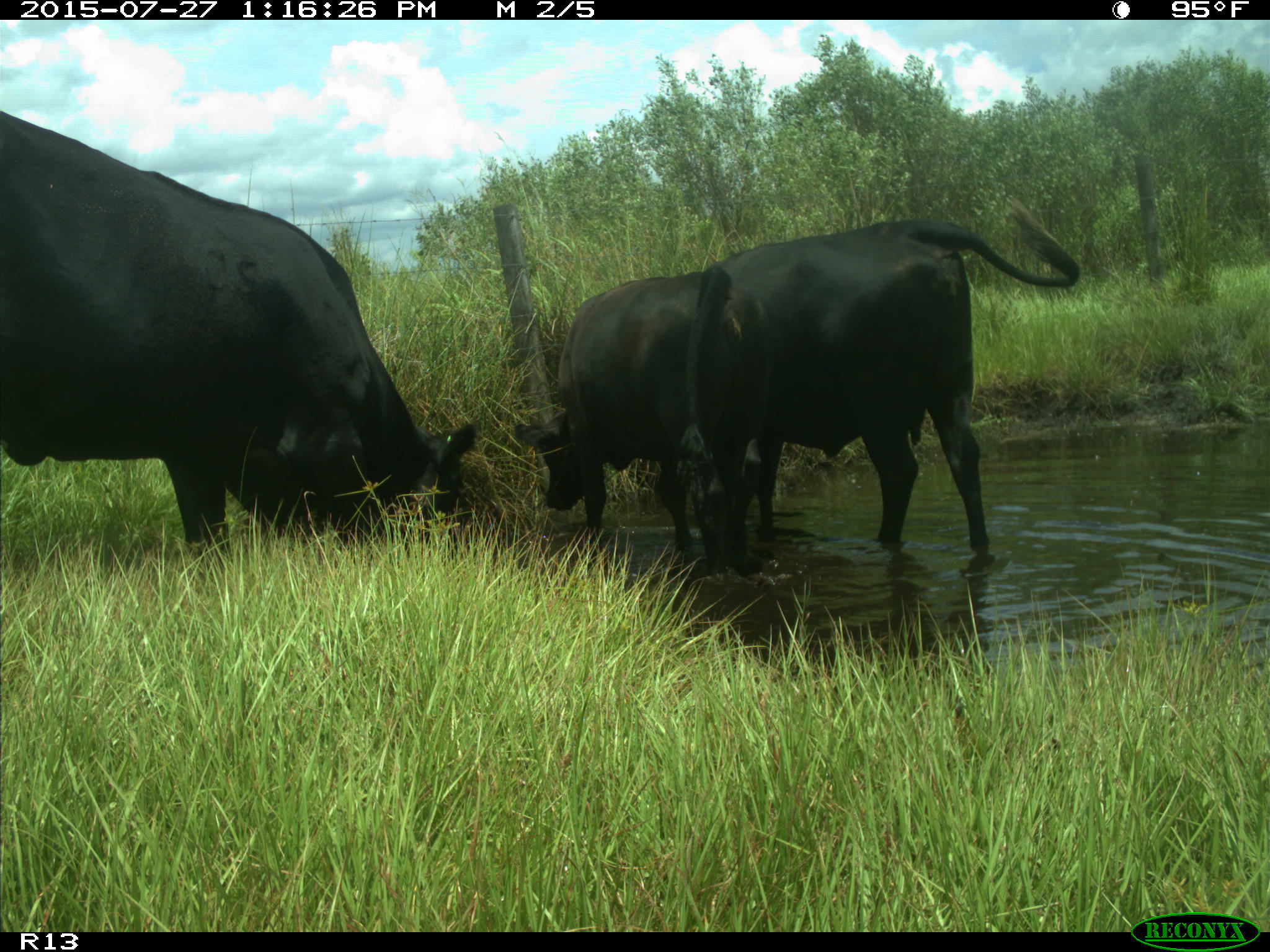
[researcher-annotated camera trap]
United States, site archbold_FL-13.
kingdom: Animalia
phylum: Chordata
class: Mammalia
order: Artiodactyla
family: Bovidae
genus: Bos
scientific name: Bos taurus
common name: domestic cow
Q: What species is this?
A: Bos taurus (domestic cow).